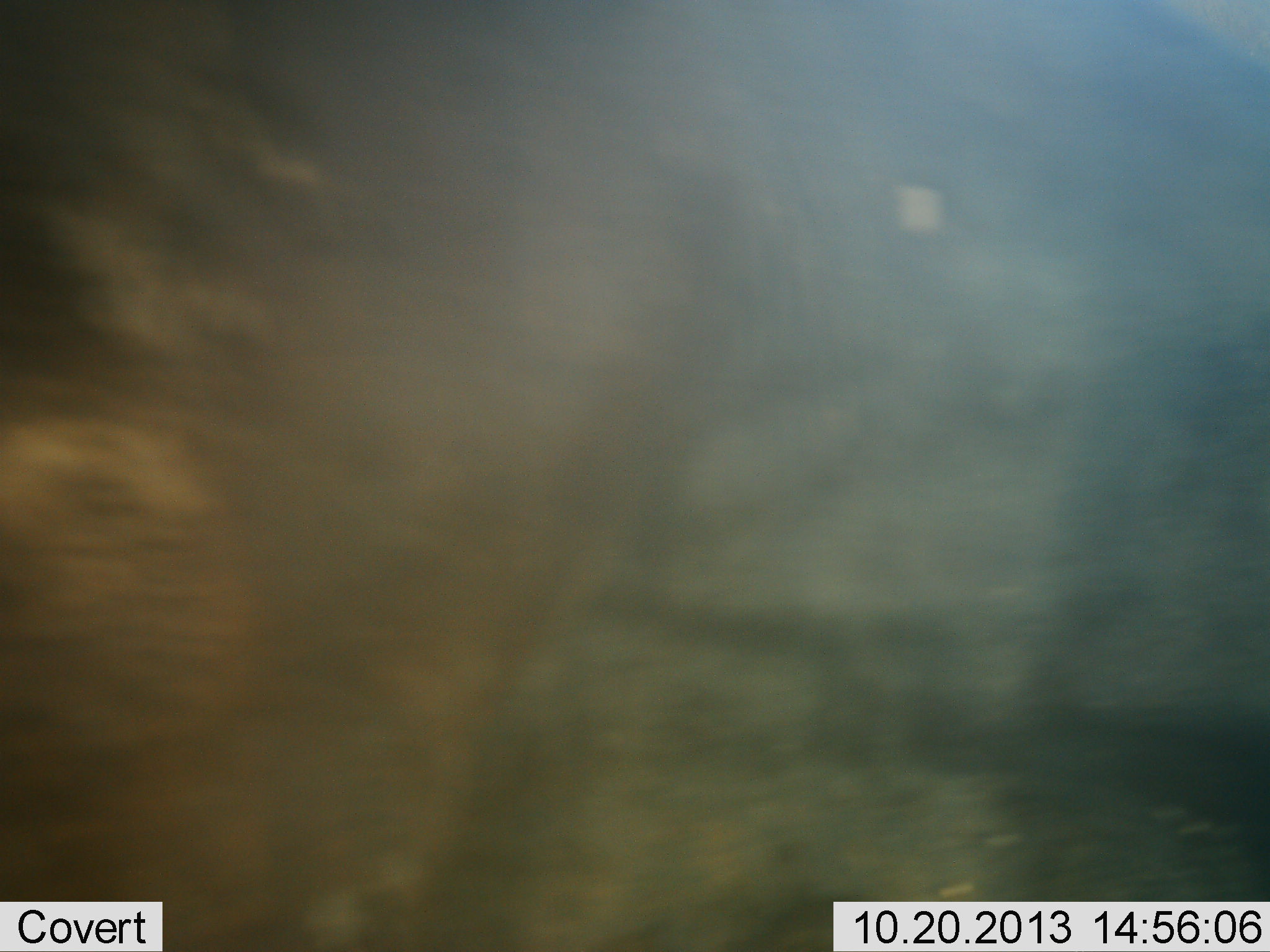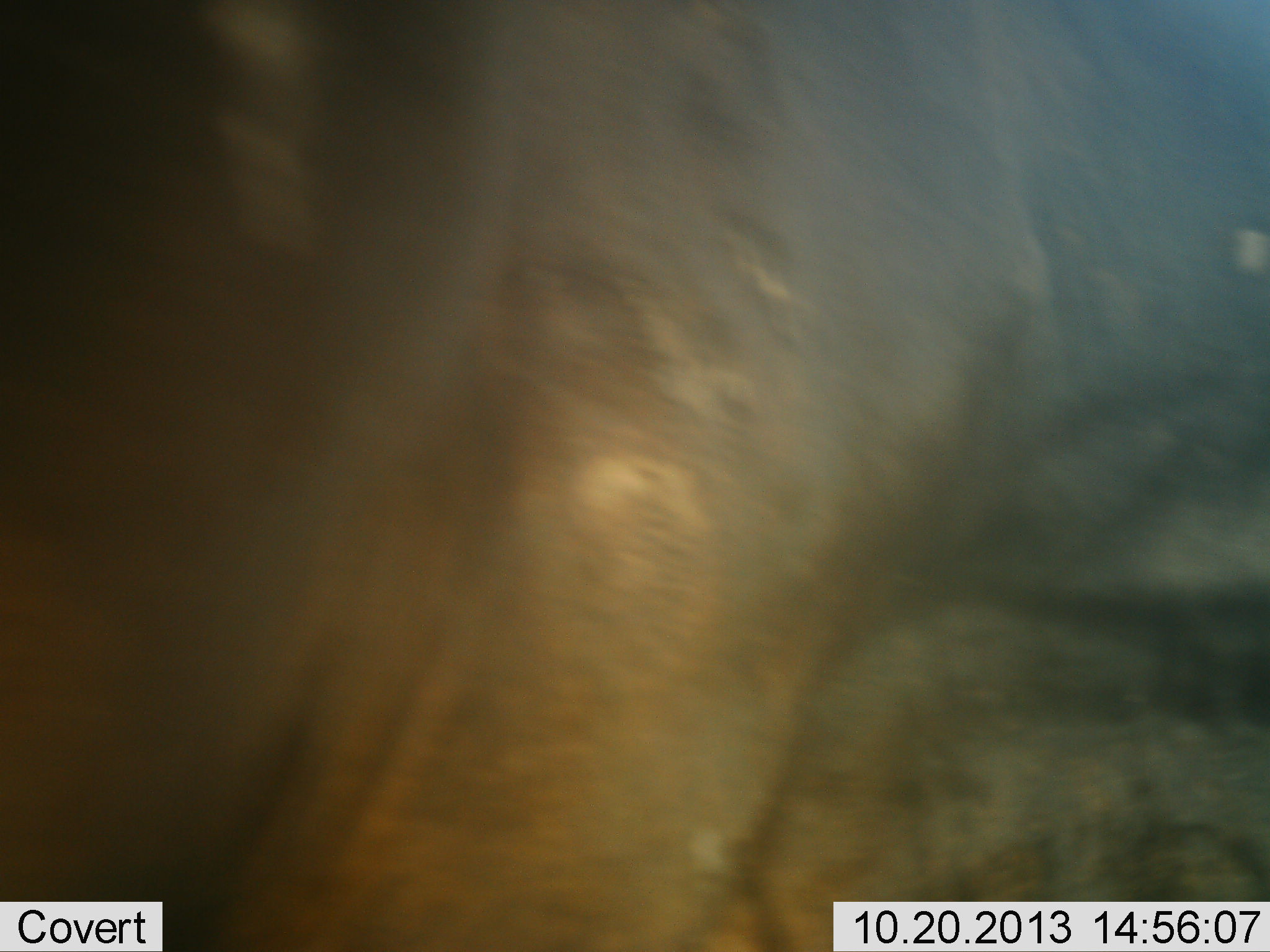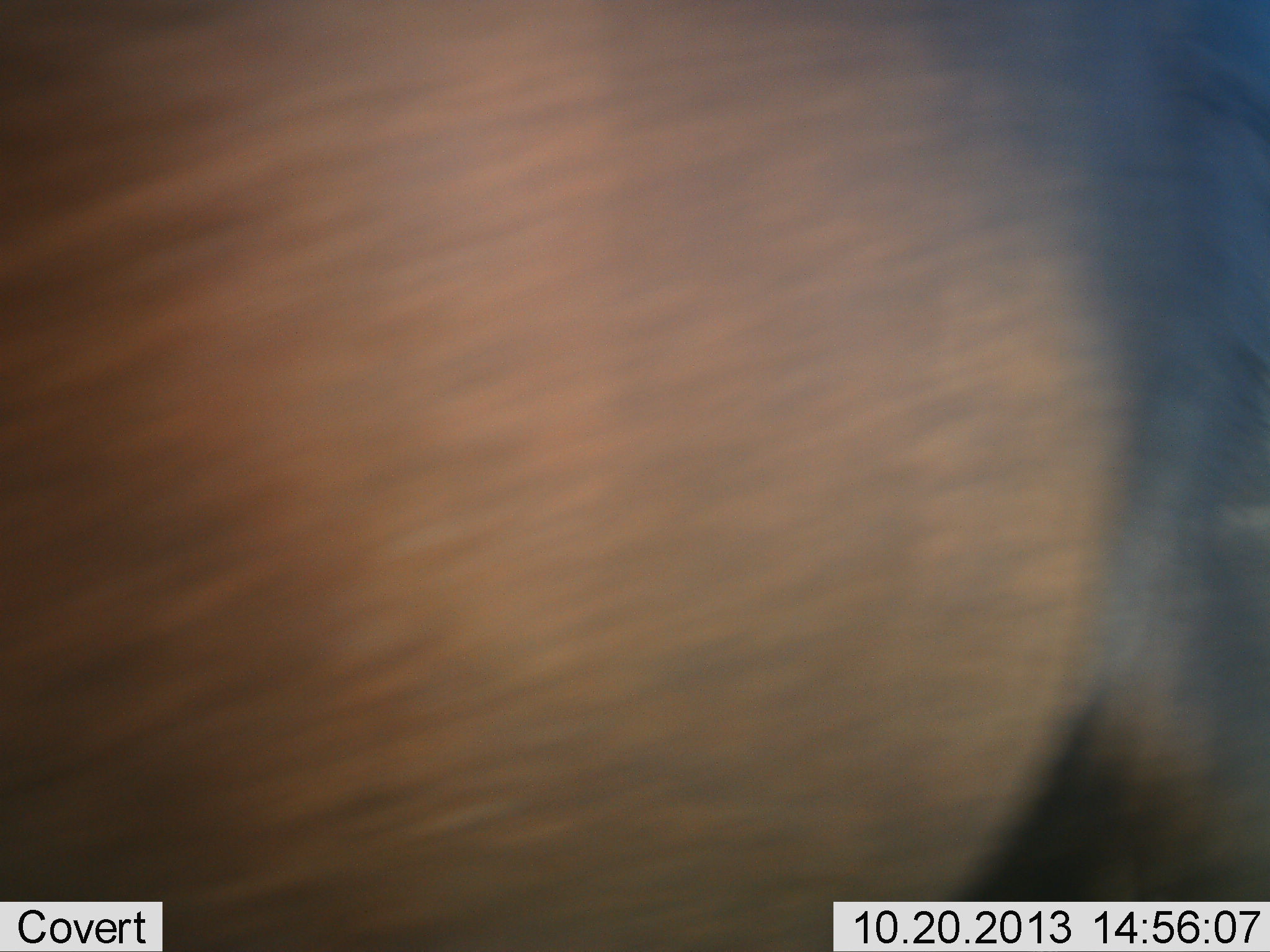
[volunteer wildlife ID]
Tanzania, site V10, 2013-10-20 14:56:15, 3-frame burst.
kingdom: Animalia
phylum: Chordata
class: Mammalia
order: Artiodactyla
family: Bovidae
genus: Connochaetes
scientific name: Connochaetes taurinus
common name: blue wildebeest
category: wildebeest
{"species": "wildebeest (blue wildebeest) (Connochaetes taurinus)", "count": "1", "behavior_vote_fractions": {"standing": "42%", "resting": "0%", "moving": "67%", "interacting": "0%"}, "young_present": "0%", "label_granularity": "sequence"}